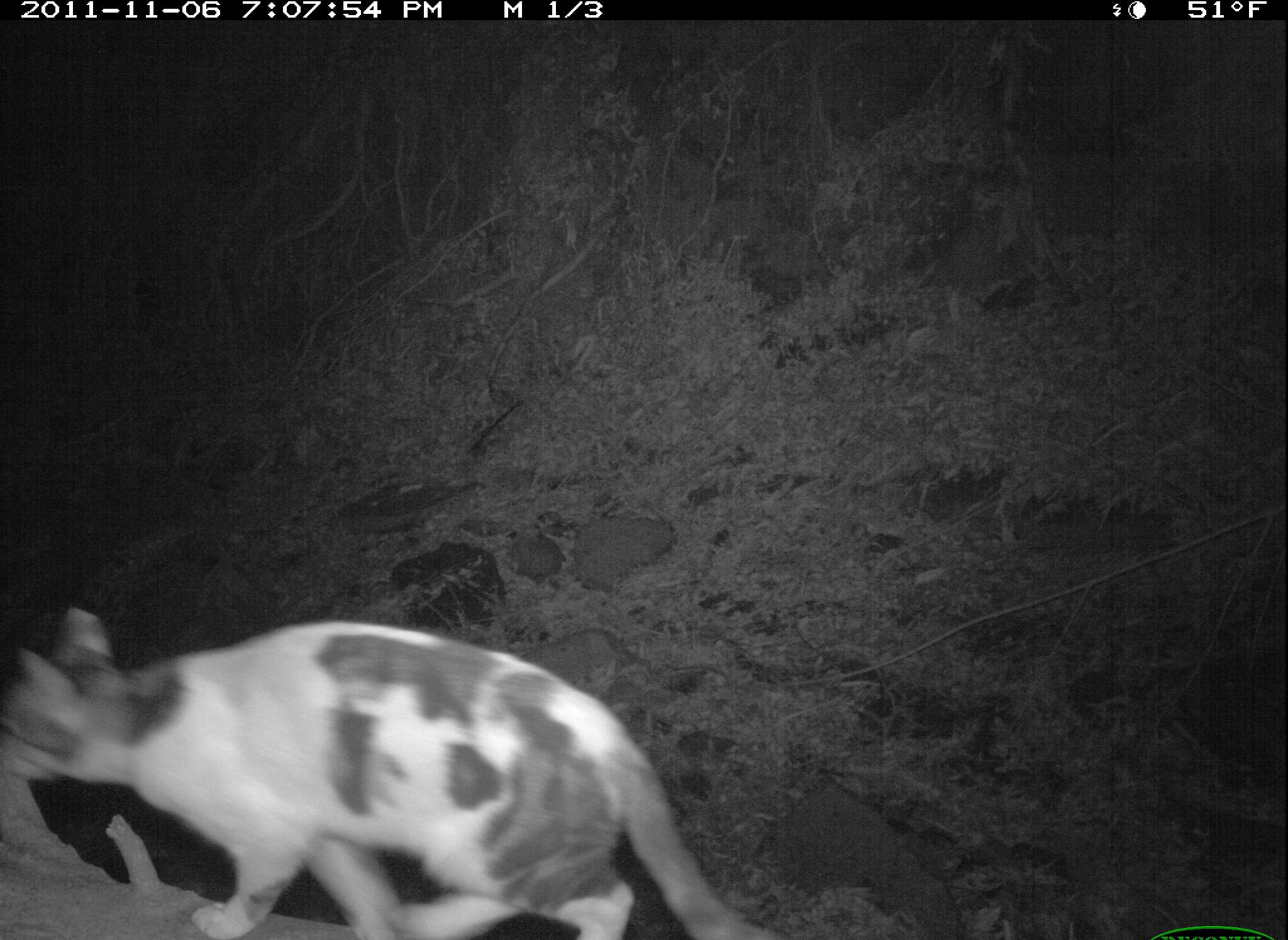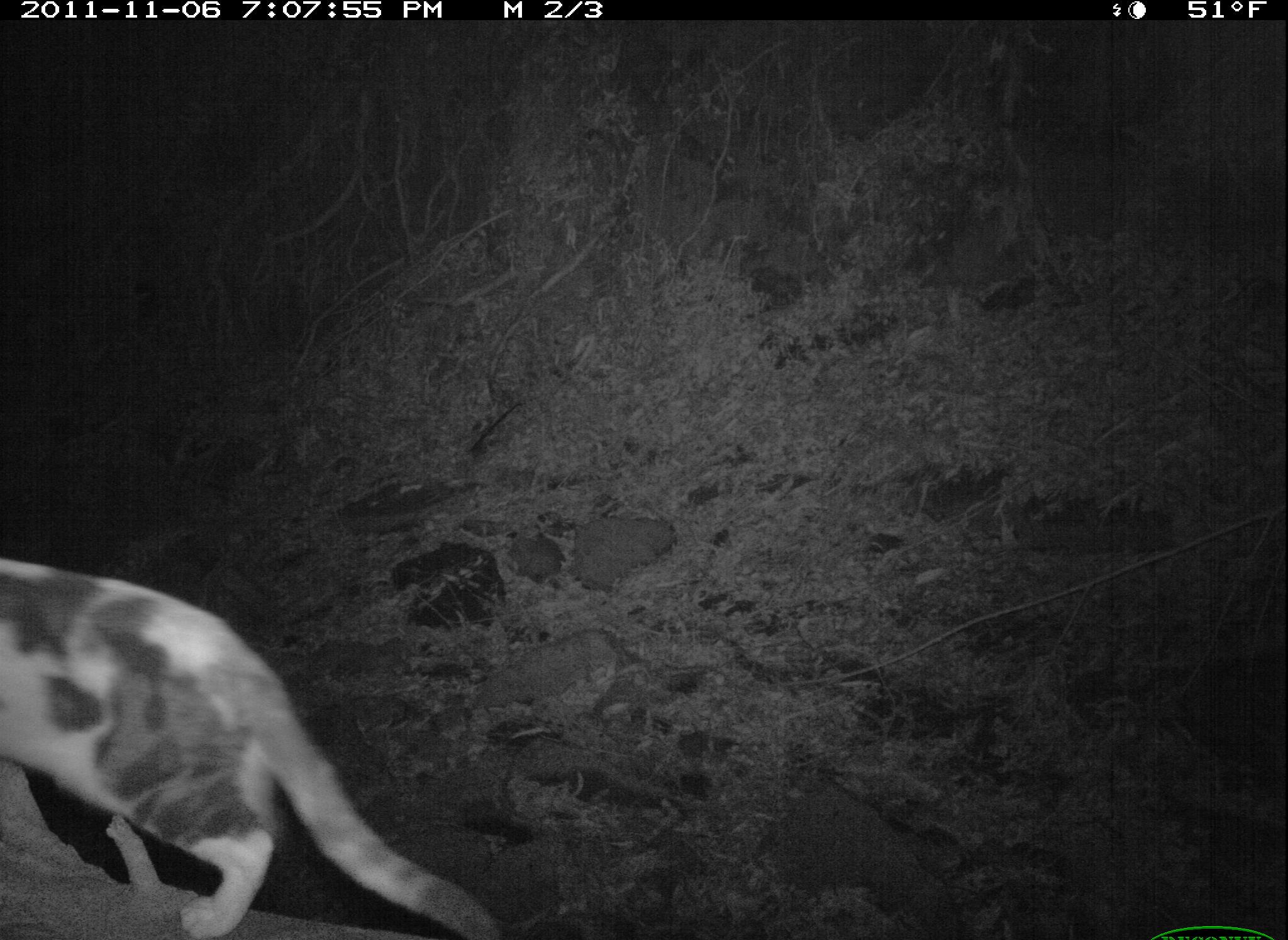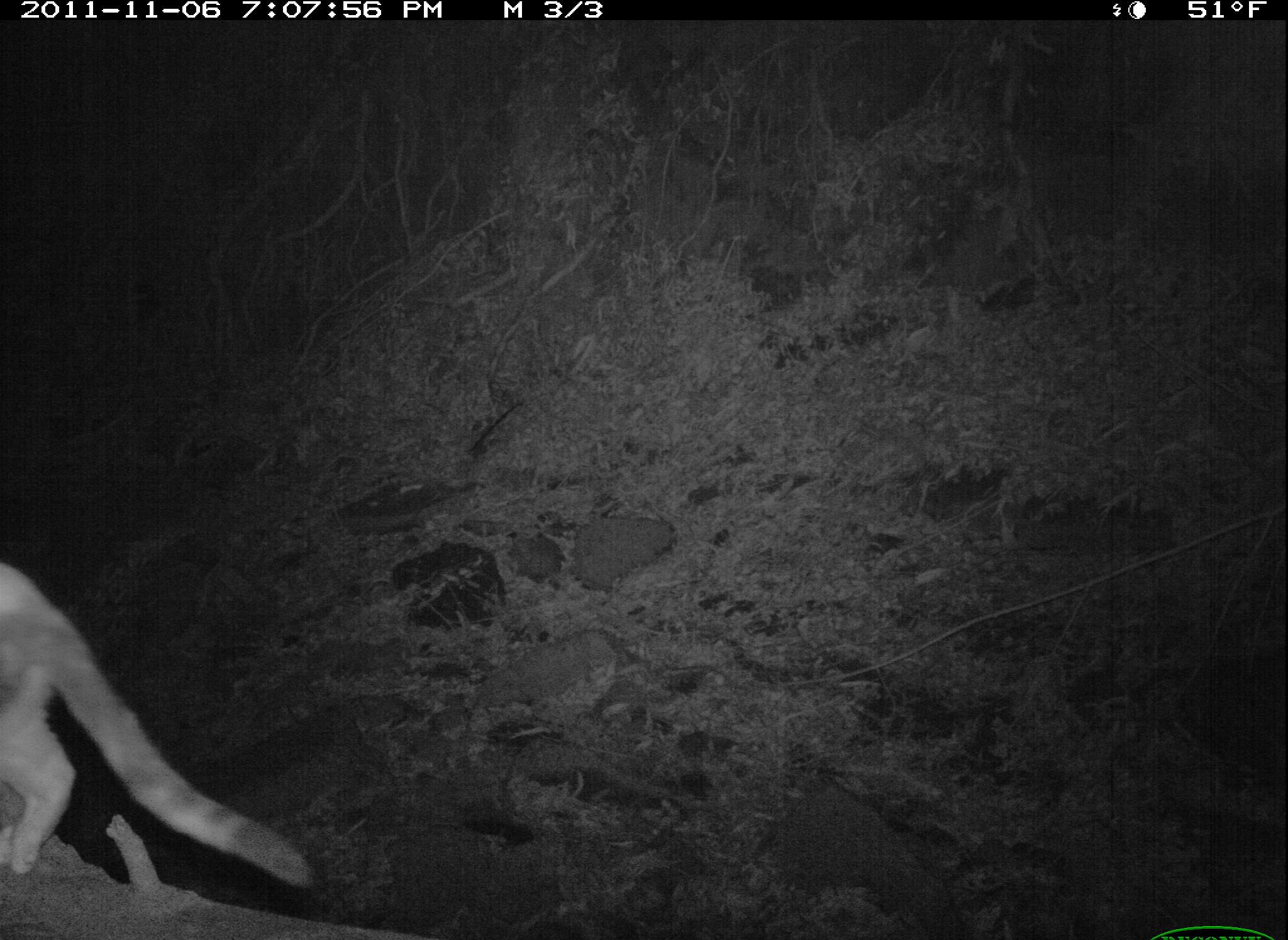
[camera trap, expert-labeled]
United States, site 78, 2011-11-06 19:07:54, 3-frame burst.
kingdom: Animalia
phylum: Chordata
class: Mammalia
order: Carnivora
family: Felidae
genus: Felis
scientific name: Felis catus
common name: cat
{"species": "cat (Felis catus)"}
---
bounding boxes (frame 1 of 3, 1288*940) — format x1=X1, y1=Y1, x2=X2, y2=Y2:
cat: x1=2, y1=599, x2=807, y2=940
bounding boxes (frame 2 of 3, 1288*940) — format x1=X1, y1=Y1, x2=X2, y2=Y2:
cat: x1=2, y1=533, x2=518, y2=940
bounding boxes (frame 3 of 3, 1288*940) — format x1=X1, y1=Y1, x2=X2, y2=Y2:
cat: x1=0, y1=543, x2=372, y2=907